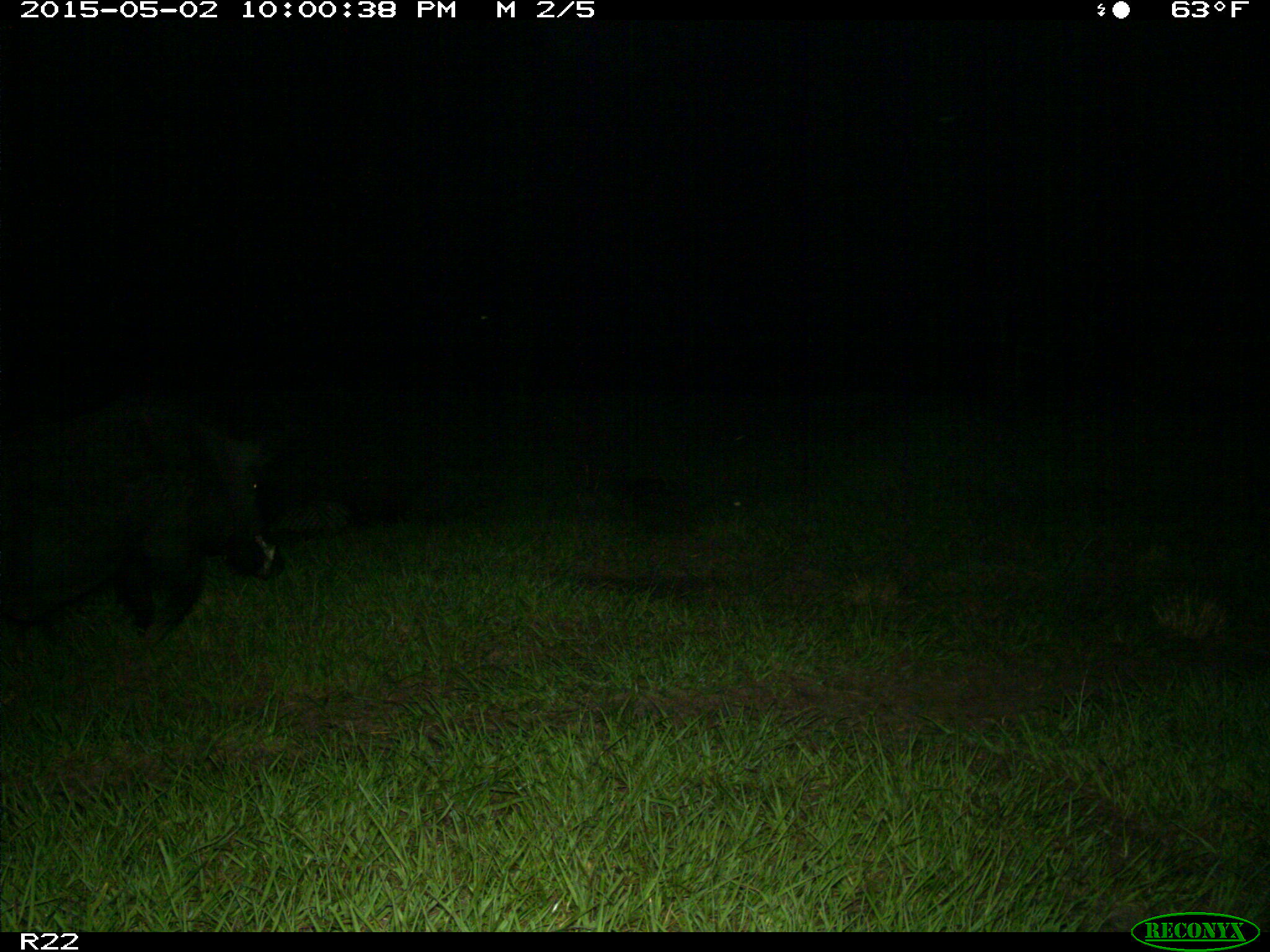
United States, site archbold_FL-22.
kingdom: Animalia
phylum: Chordata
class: Mammalia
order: Artiodactyla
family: Suidae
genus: Sus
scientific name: Sus scrofa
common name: wild boar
Sus scrofa (wild boar).